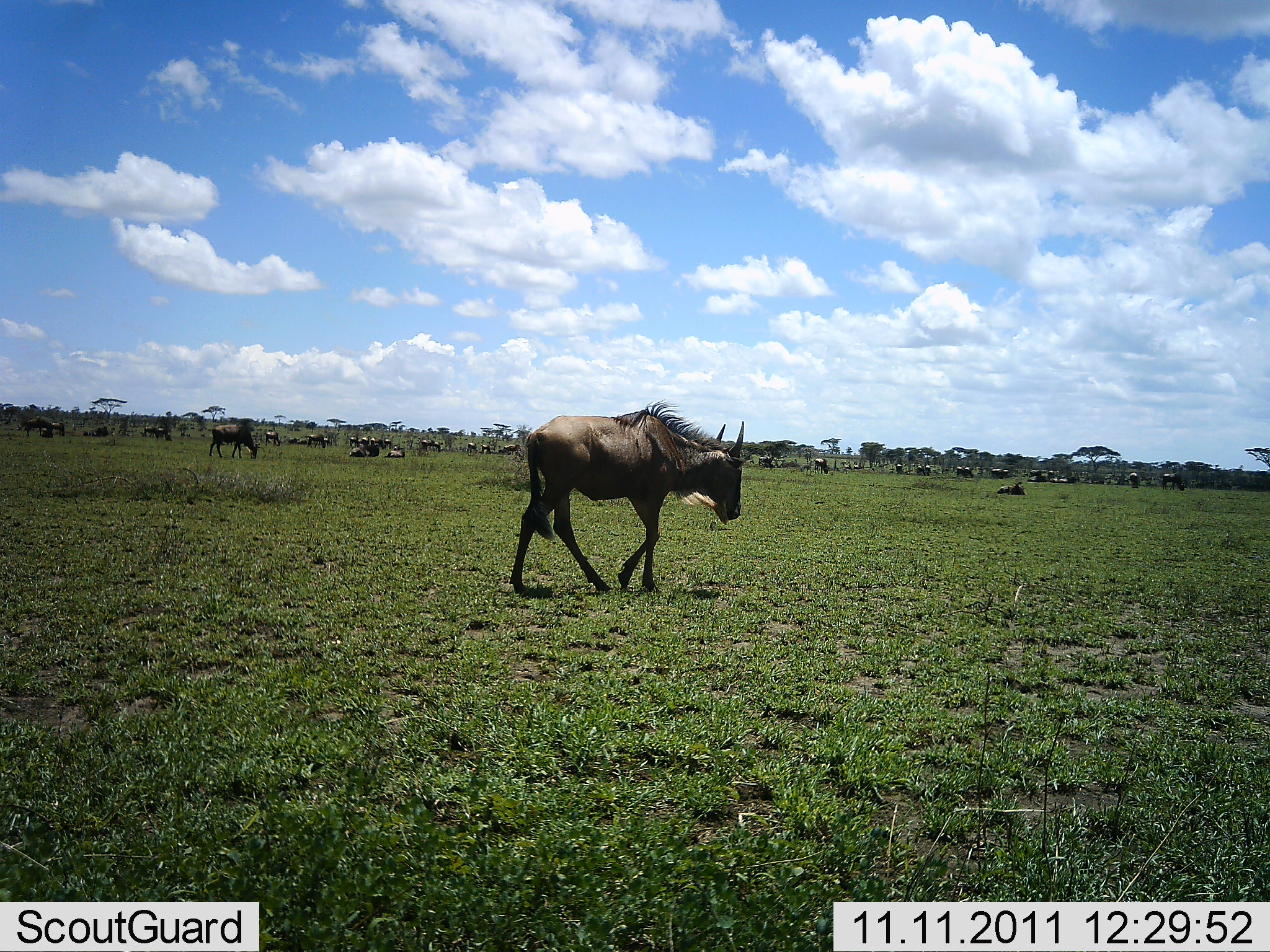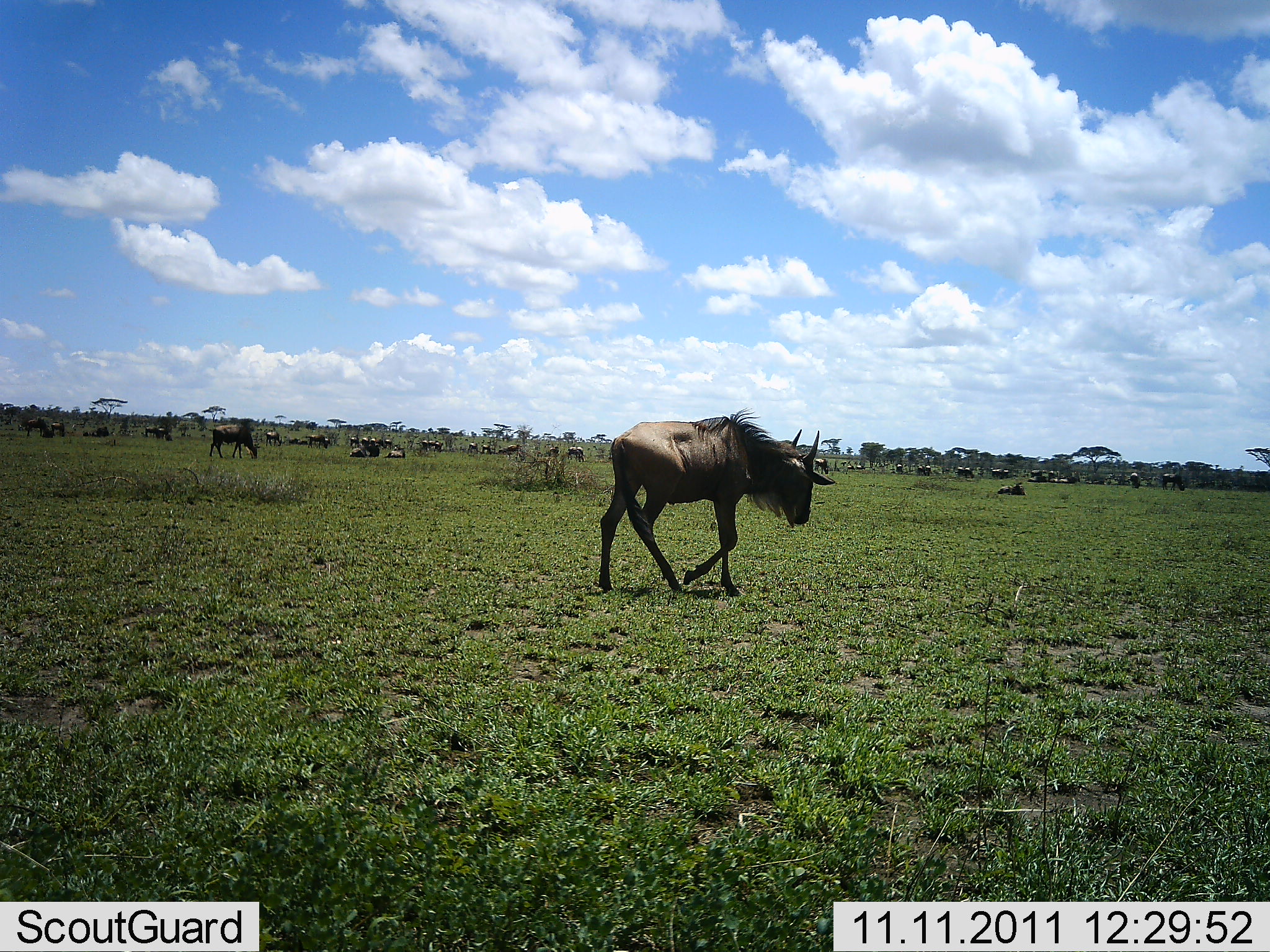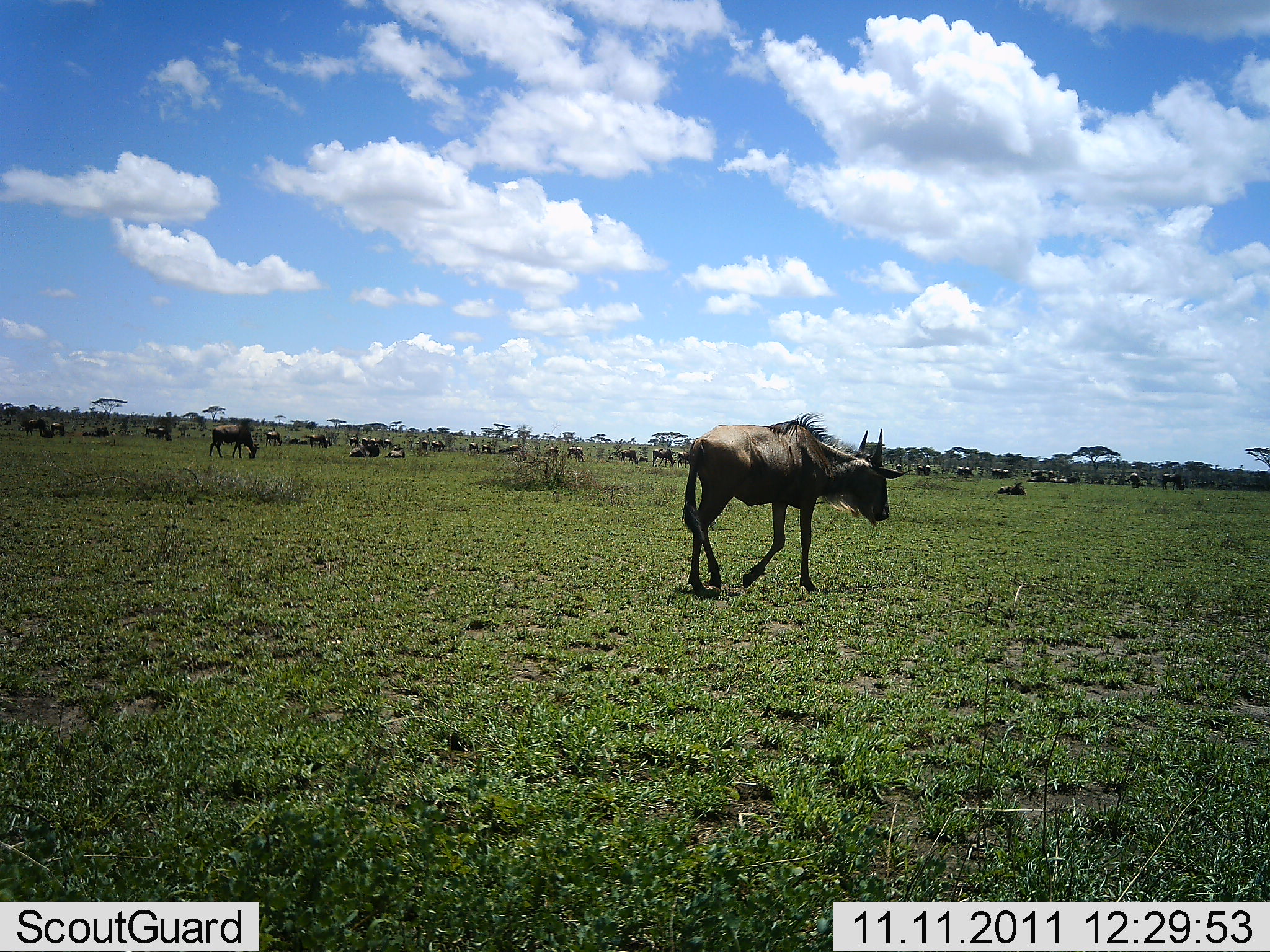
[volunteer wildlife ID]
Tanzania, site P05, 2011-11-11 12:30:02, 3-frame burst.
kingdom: Animalia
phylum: Chordata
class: Mammalia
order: Artiodactyla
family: Bovidae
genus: Connochaetes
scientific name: Connochaetes taurinus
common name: blue wildebeest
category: wildebeest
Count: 11-50.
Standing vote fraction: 50%.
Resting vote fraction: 70%.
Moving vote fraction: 90%.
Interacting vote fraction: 0%.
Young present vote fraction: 0%.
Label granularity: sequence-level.